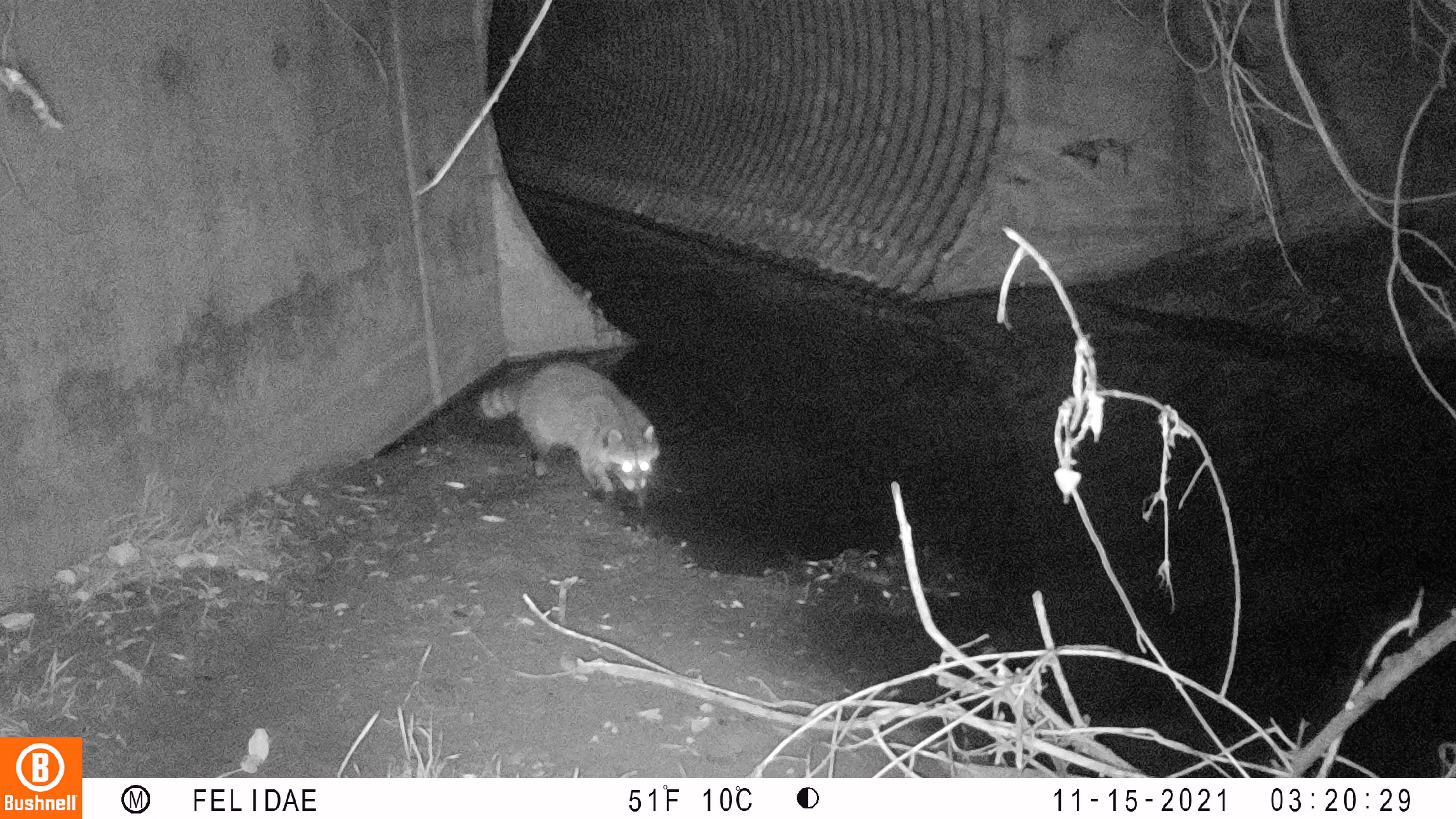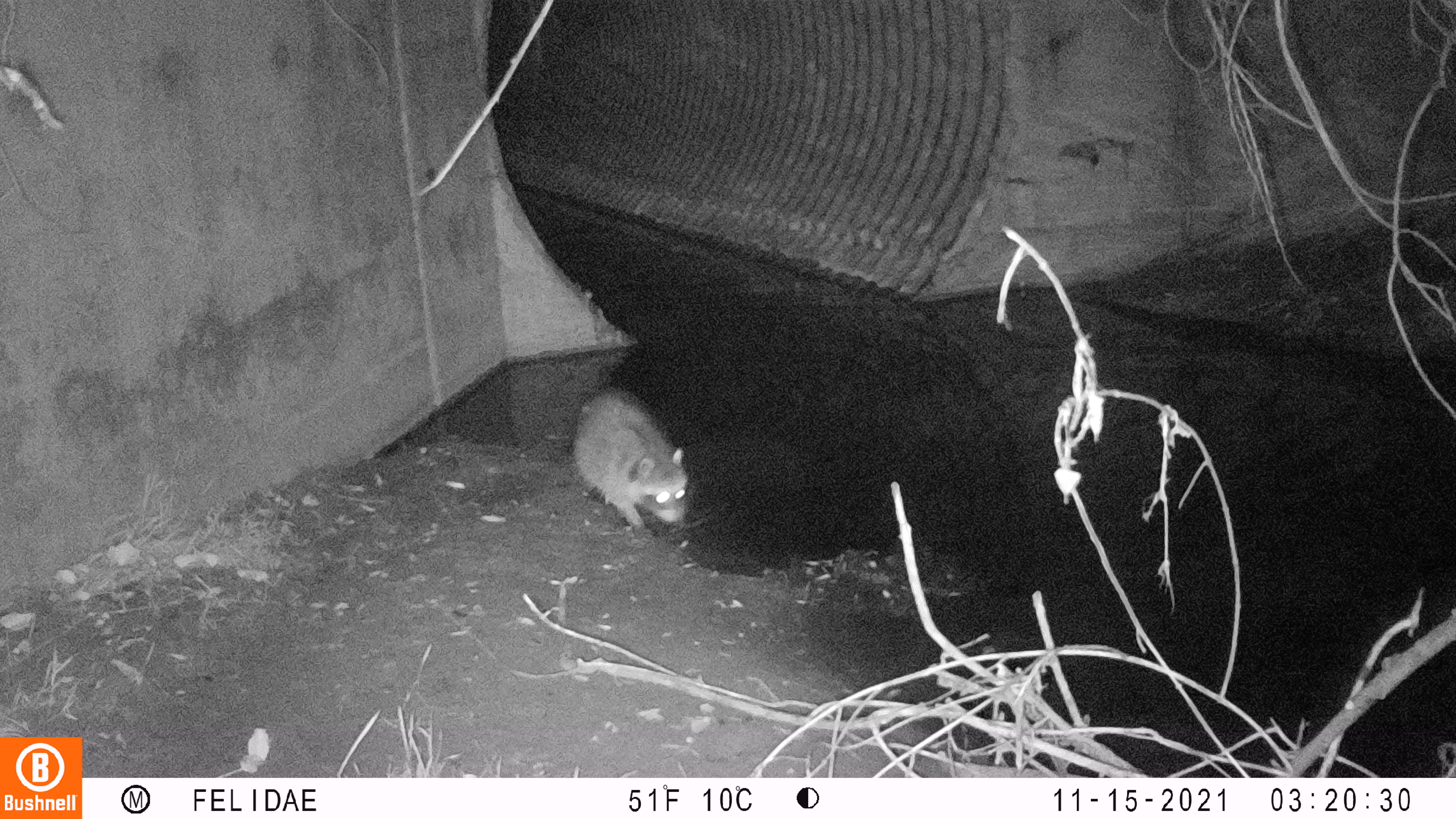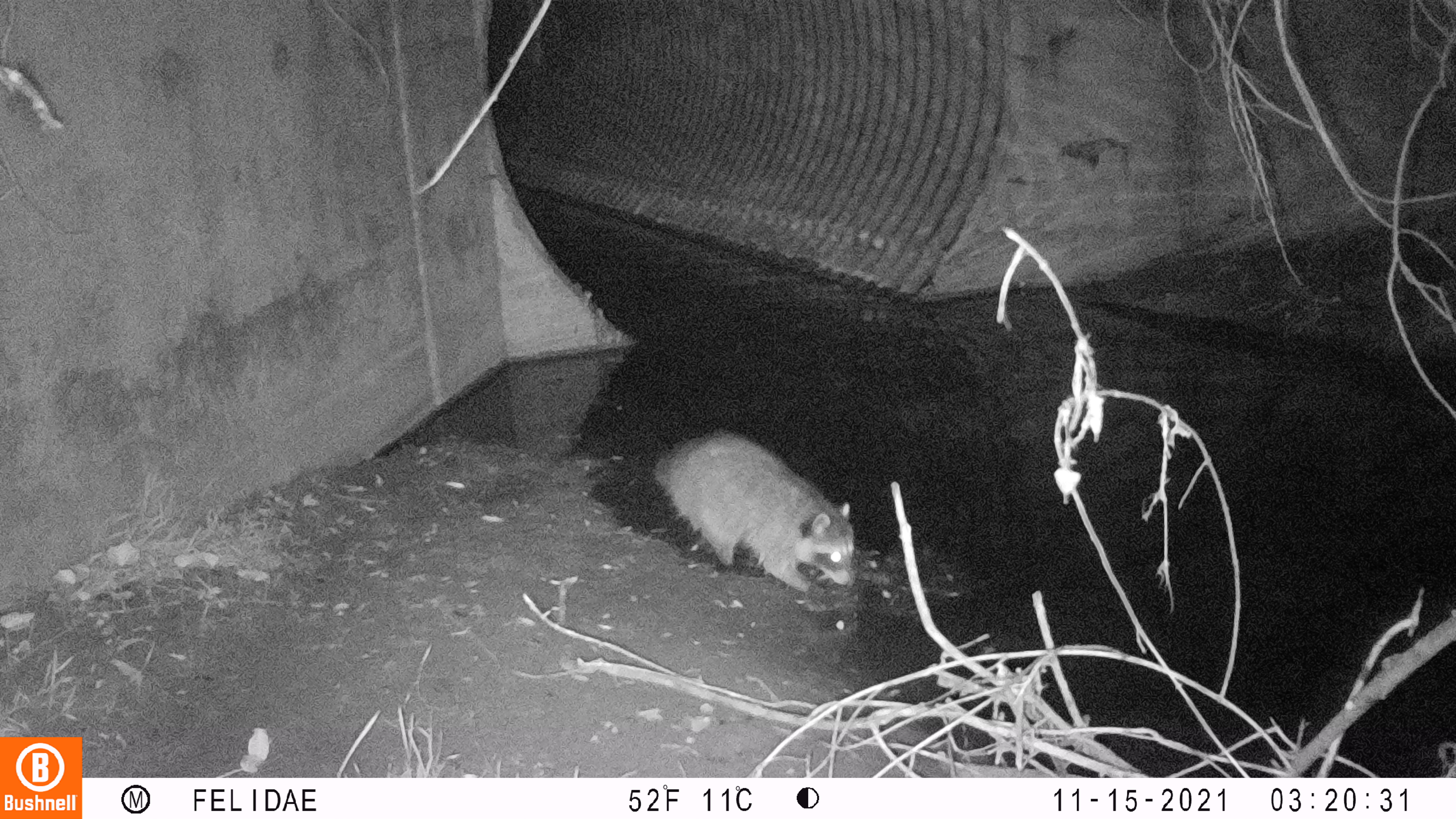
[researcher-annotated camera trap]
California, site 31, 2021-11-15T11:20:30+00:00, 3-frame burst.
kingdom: Animalia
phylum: Chordata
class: Mammalia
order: Carnivora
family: Procyonidae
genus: Procyon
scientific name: Procyon lotor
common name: raccoon